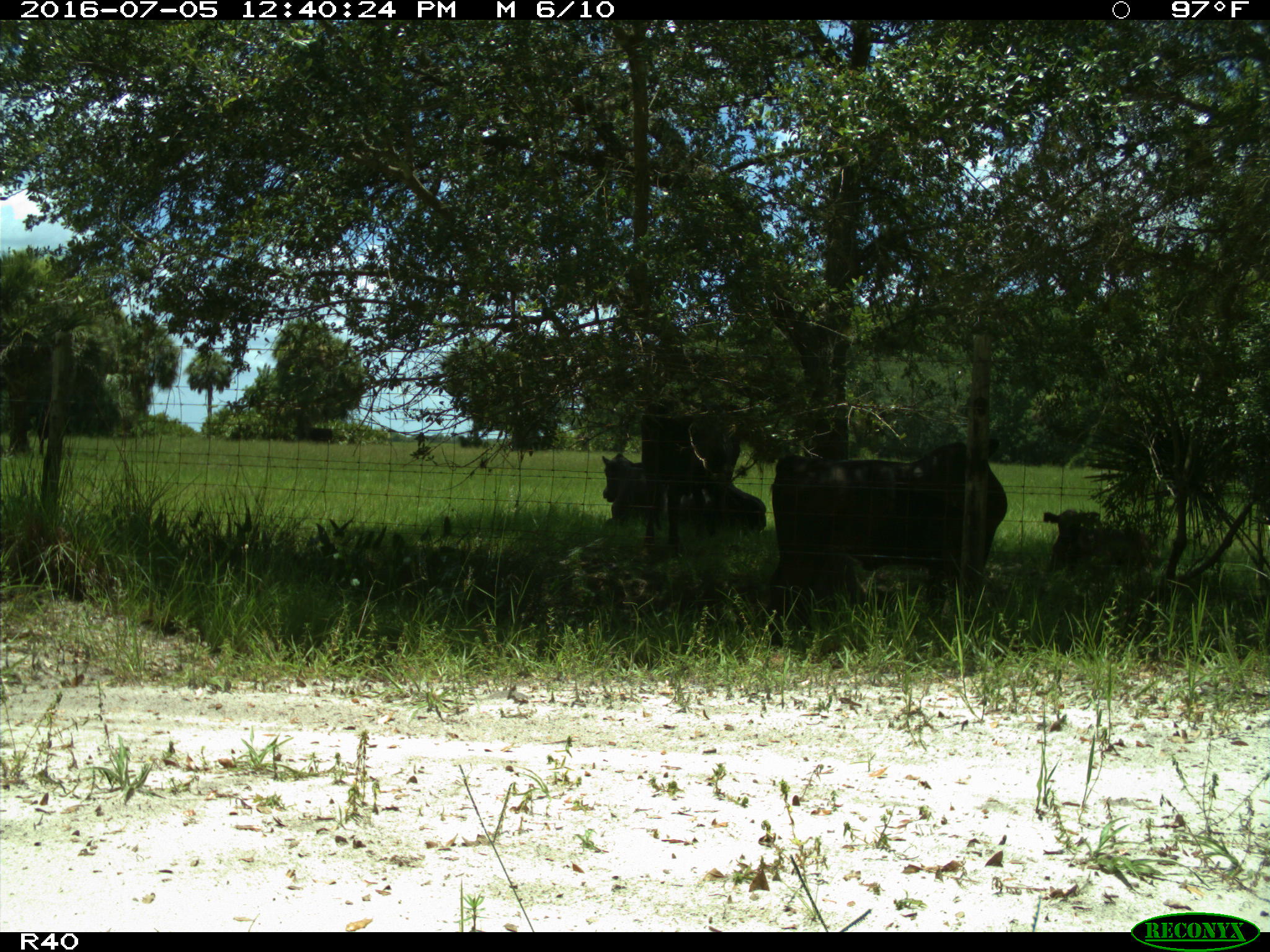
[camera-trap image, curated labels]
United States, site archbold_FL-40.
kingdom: Animalia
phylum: Chordata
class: Mammalia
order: Artiodactyla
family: Bovidae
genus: Bos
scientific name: Bos taurus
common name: domestic cow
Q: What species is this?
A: Bos taurus (domestic cow).